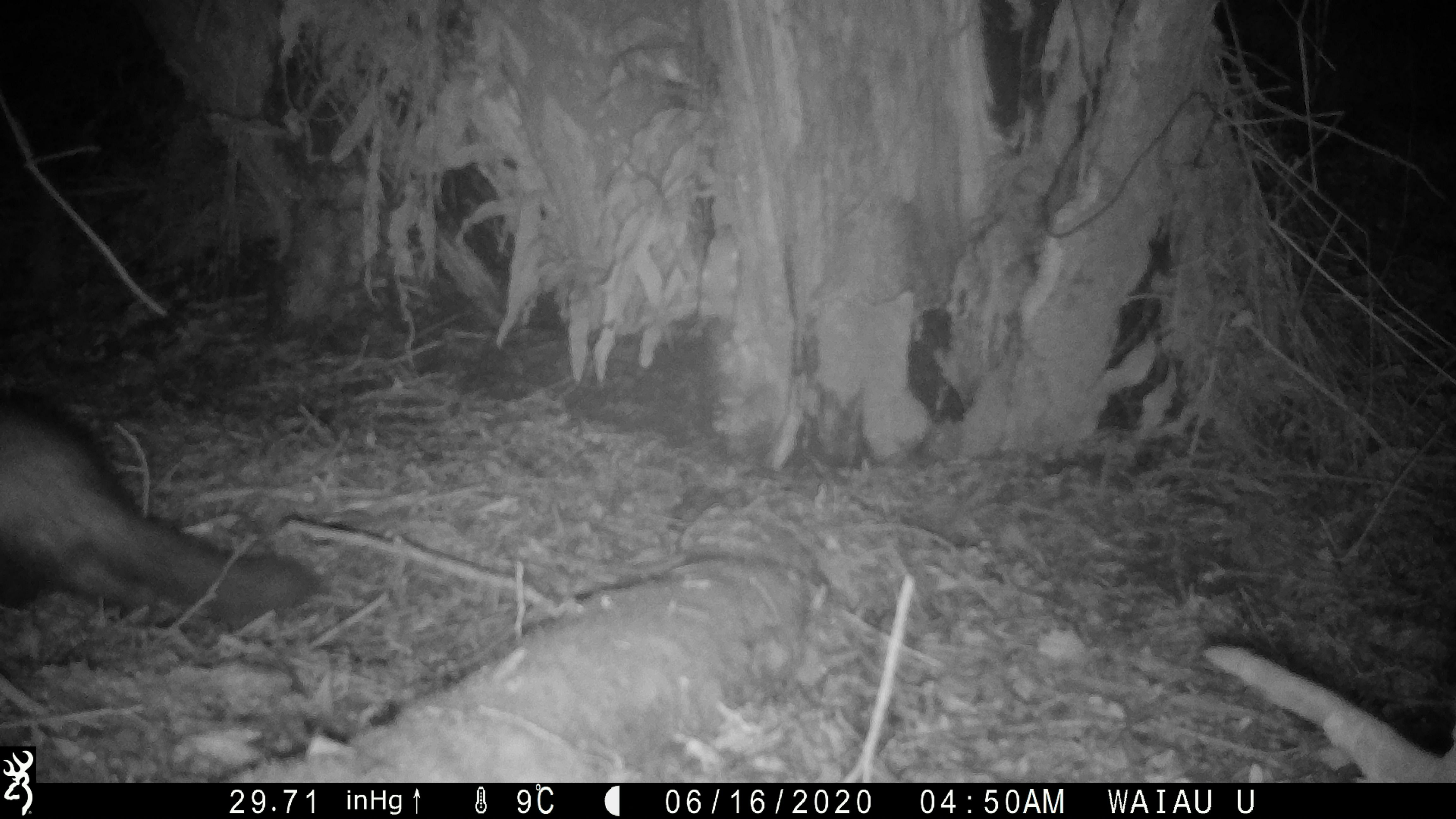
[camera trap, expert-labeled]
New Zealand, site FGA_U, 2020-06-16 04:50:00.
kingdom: Animalia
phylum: Chordata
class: Mammalia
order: Carnivora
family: Mustelidae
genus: Mustela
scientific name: Mustela furo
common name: ferret